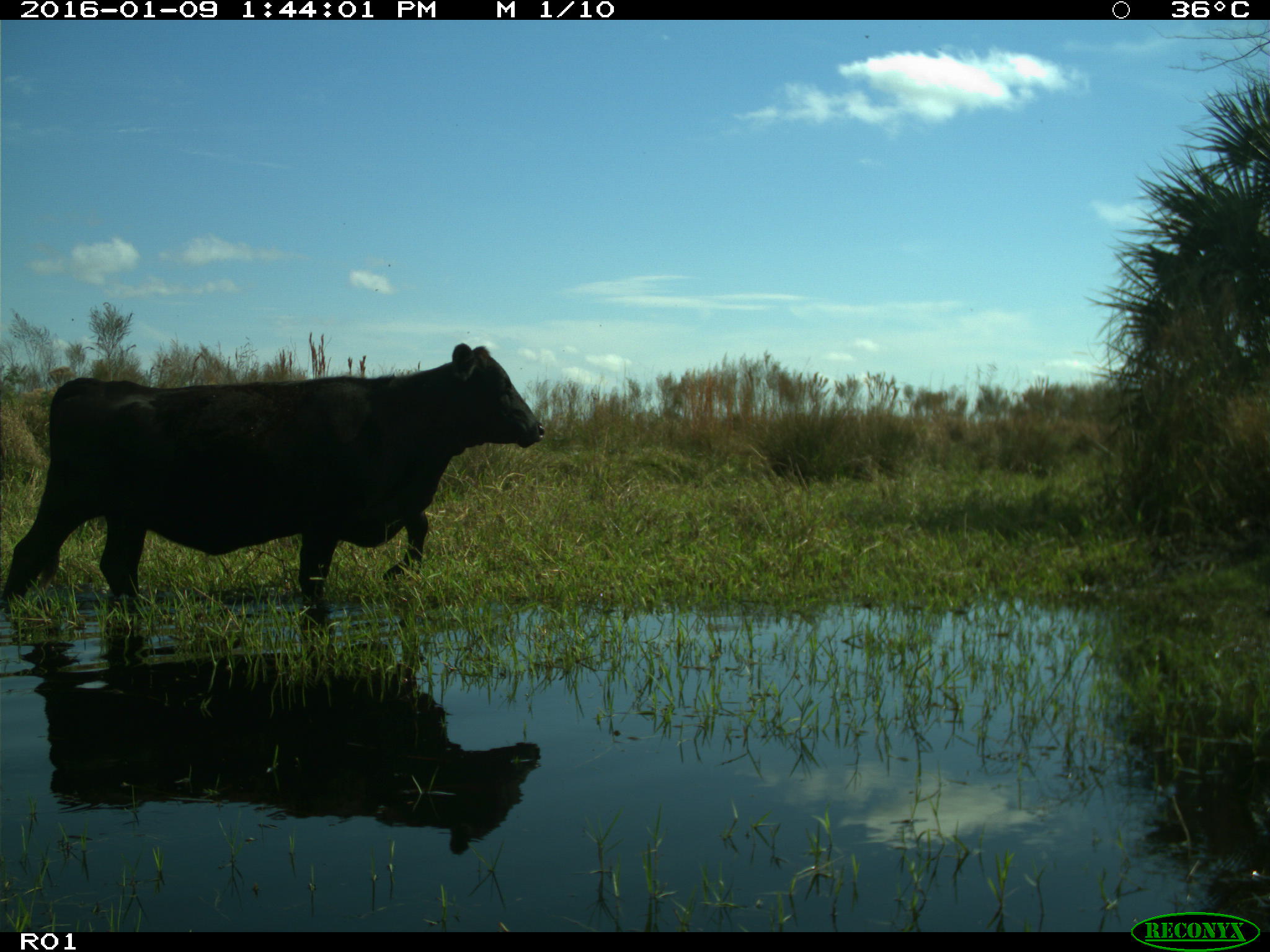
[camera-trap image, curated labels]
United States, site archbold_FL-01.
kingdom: Animalia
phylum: Chordata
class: Mammalia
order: Artiodactyla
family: Bovidae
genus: Bos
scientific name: Bos taurus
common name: domestic cow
Bos taurus (domestic cow).